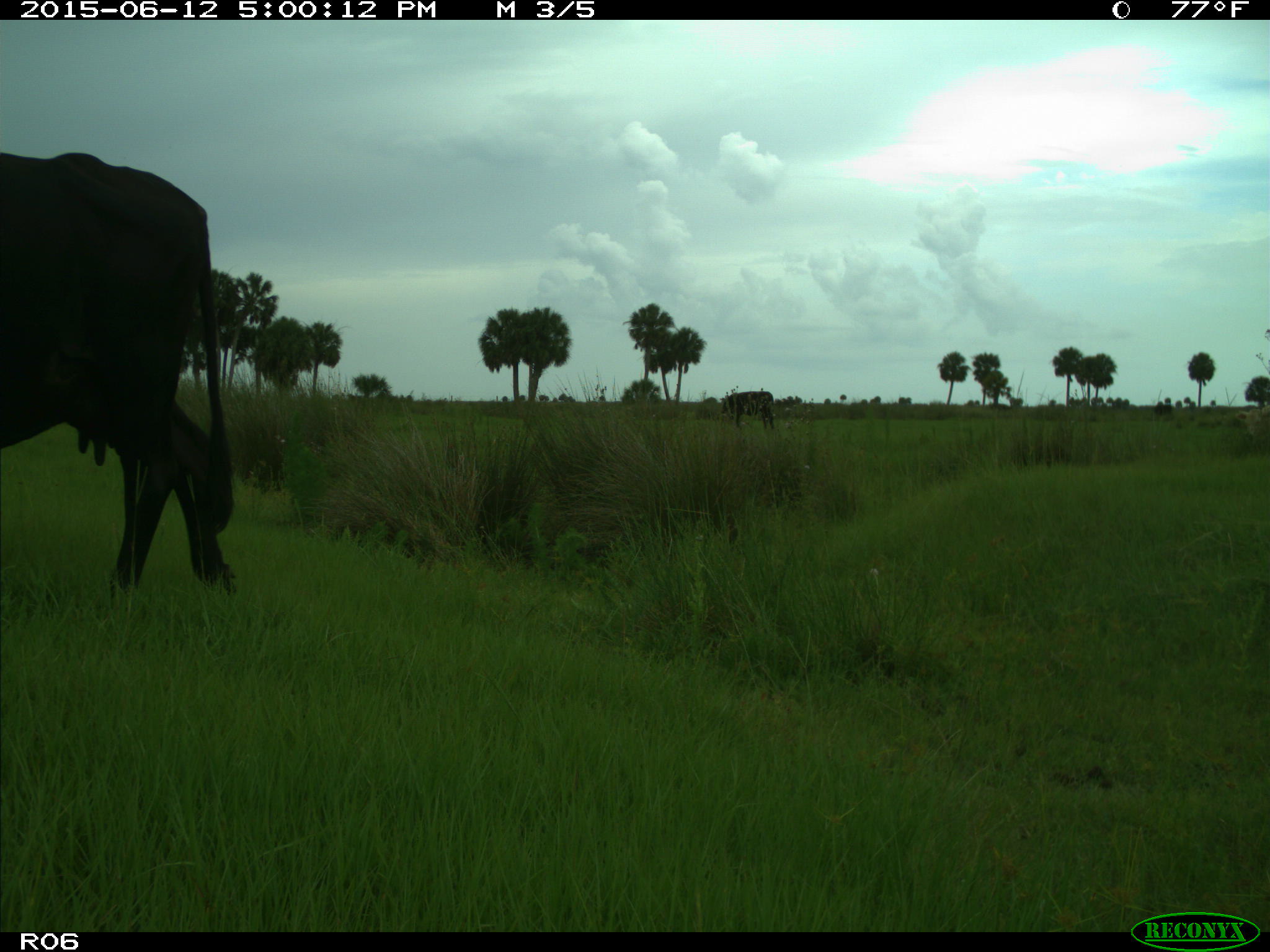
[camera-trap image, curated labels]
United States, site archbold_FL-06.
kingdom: Animalia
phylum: Chordata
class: Mammalia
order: Artiodactyla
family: Bovidae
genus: Bos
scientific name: Bos taurus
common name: domestic cow